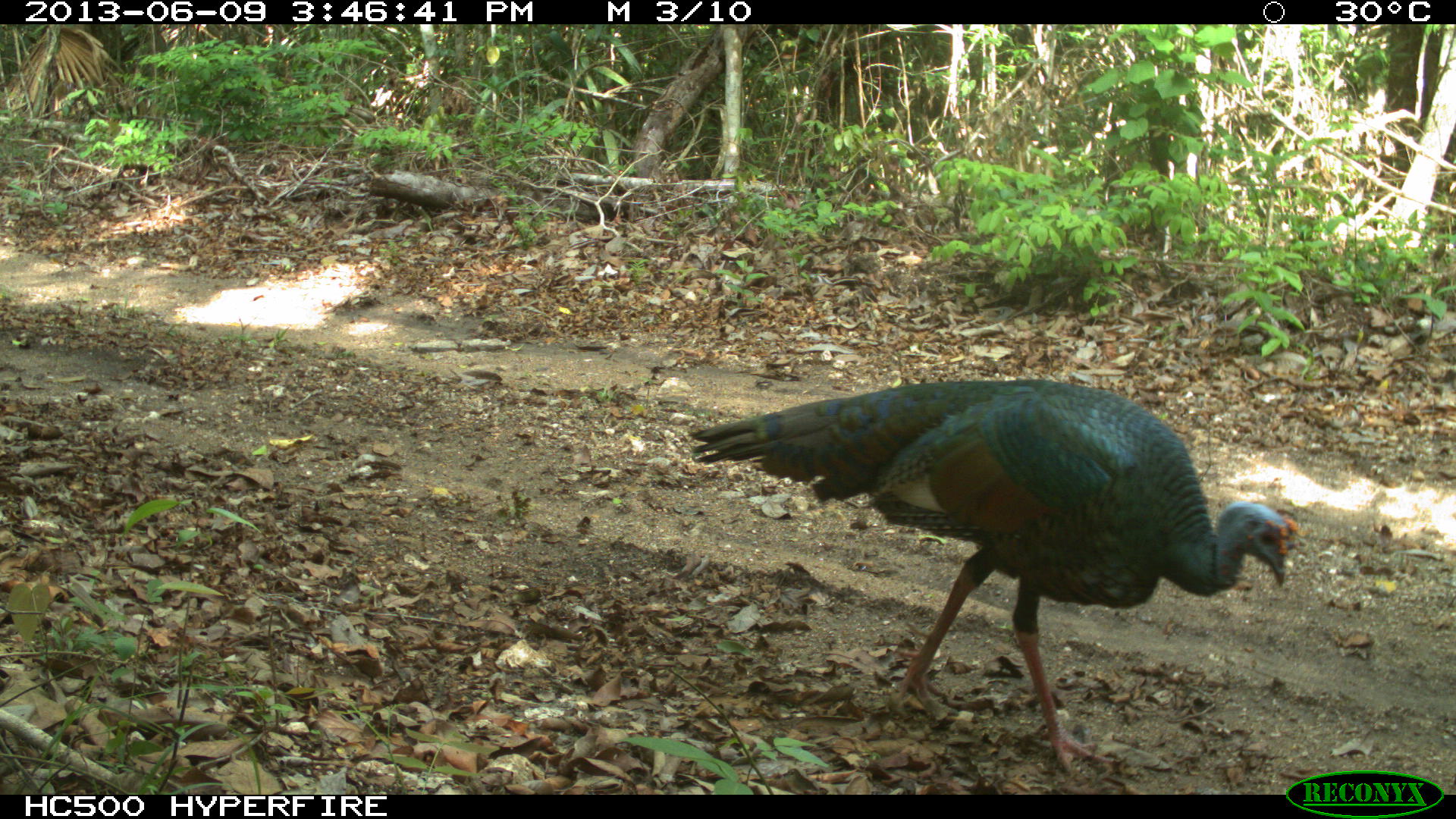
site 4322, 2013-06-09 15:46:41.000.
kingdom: Animalia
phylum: Chordata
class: Aves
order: Galliformes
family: Phasianidae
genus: Meleagris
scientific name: Meleagris ocellata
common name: ocellated turkey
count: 1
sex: male